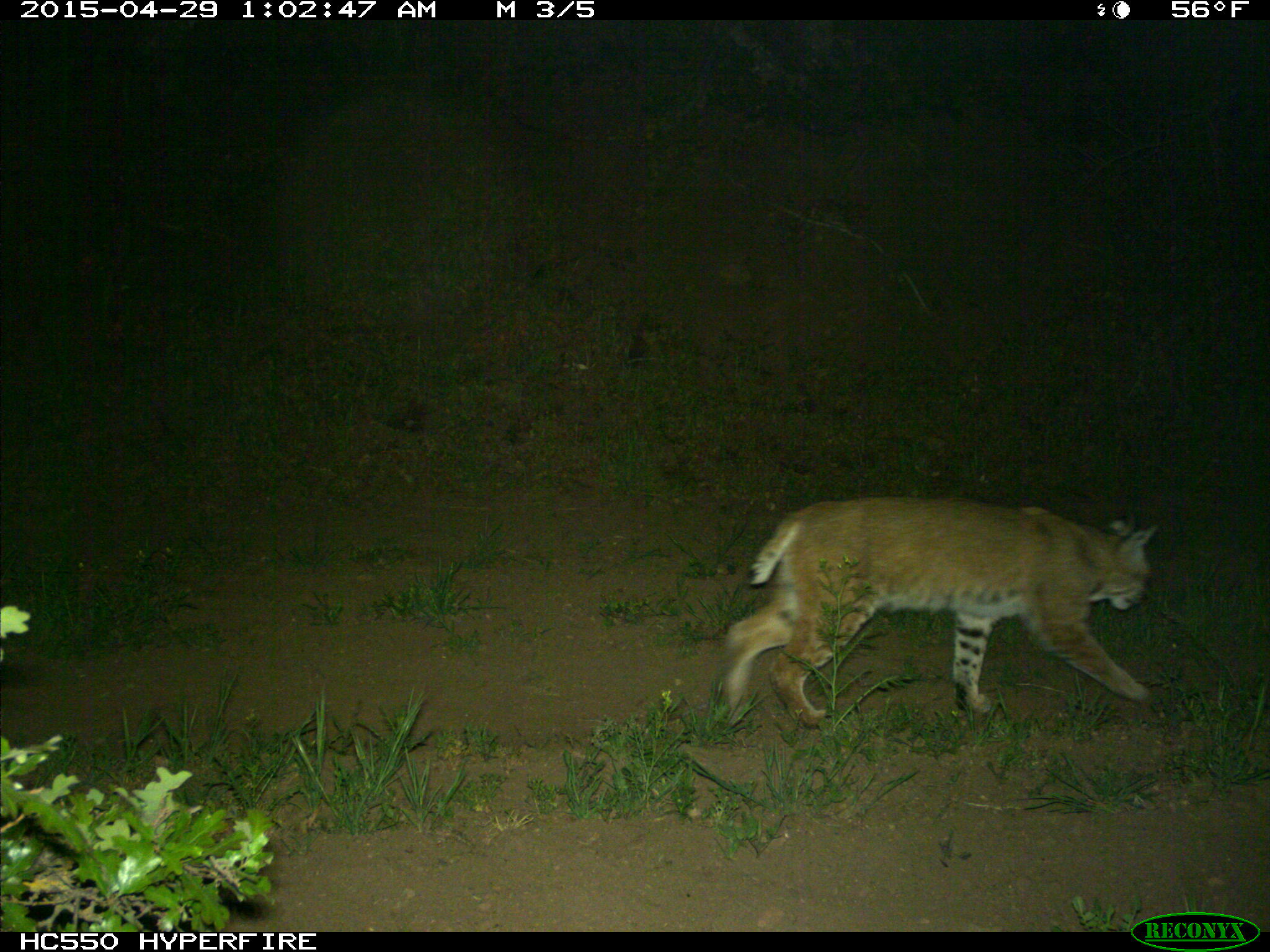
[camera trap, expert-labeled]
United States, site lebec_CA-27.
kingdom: Animalia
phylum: Chordata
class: Mammalia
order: Carnivora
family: Felidae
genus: Lynx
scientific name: Lynx rufus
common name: bobcat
Lynx rufus (bobcat).